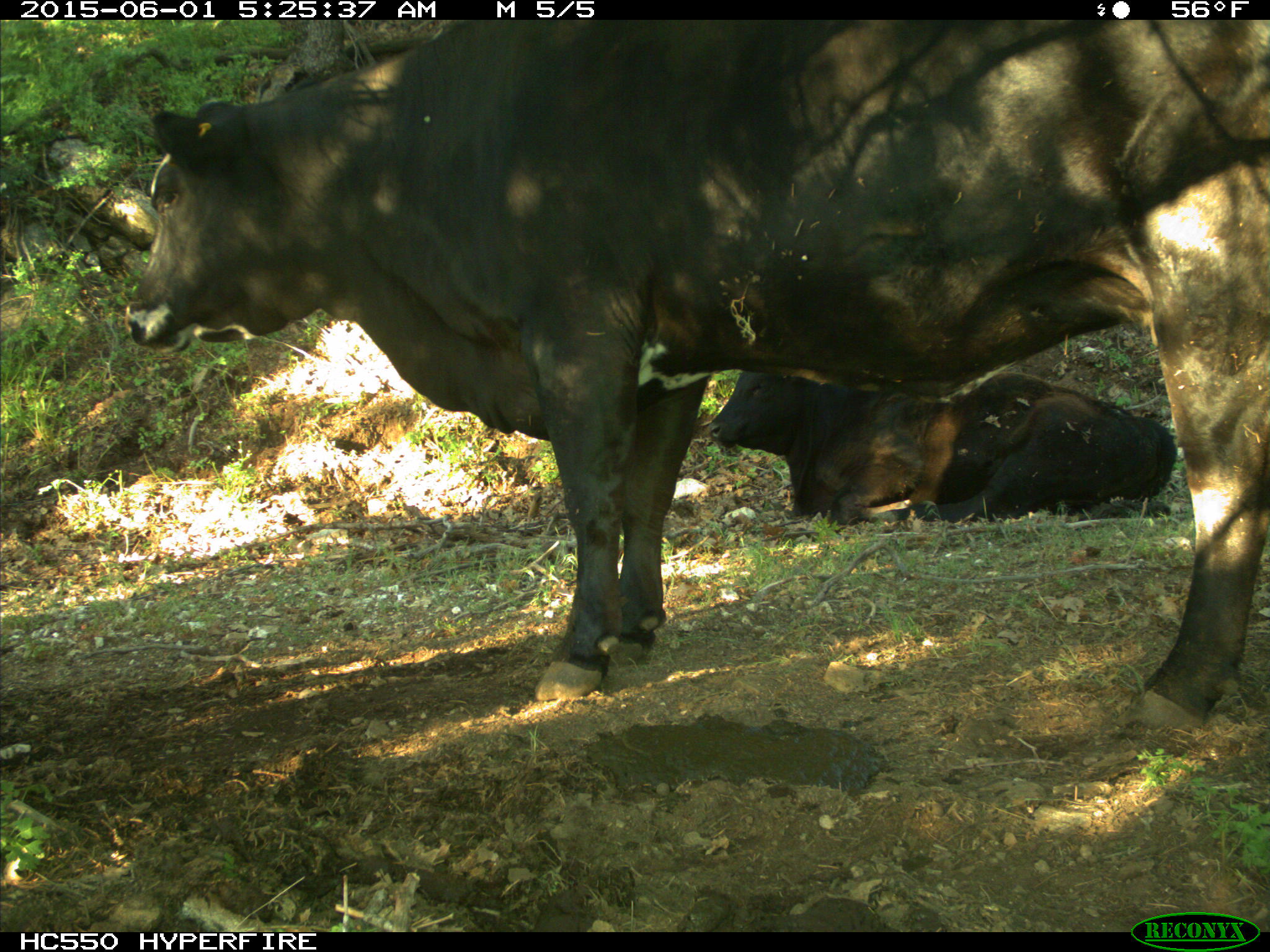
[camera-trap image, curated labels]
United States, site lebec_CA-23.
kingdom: Animalia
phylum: Chordata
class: Mammalia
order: Artiodactyla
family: Bovidae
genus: Bos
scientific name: Bos taurus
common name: domestic cow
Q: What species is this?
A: Bos taurus (domestic cow).